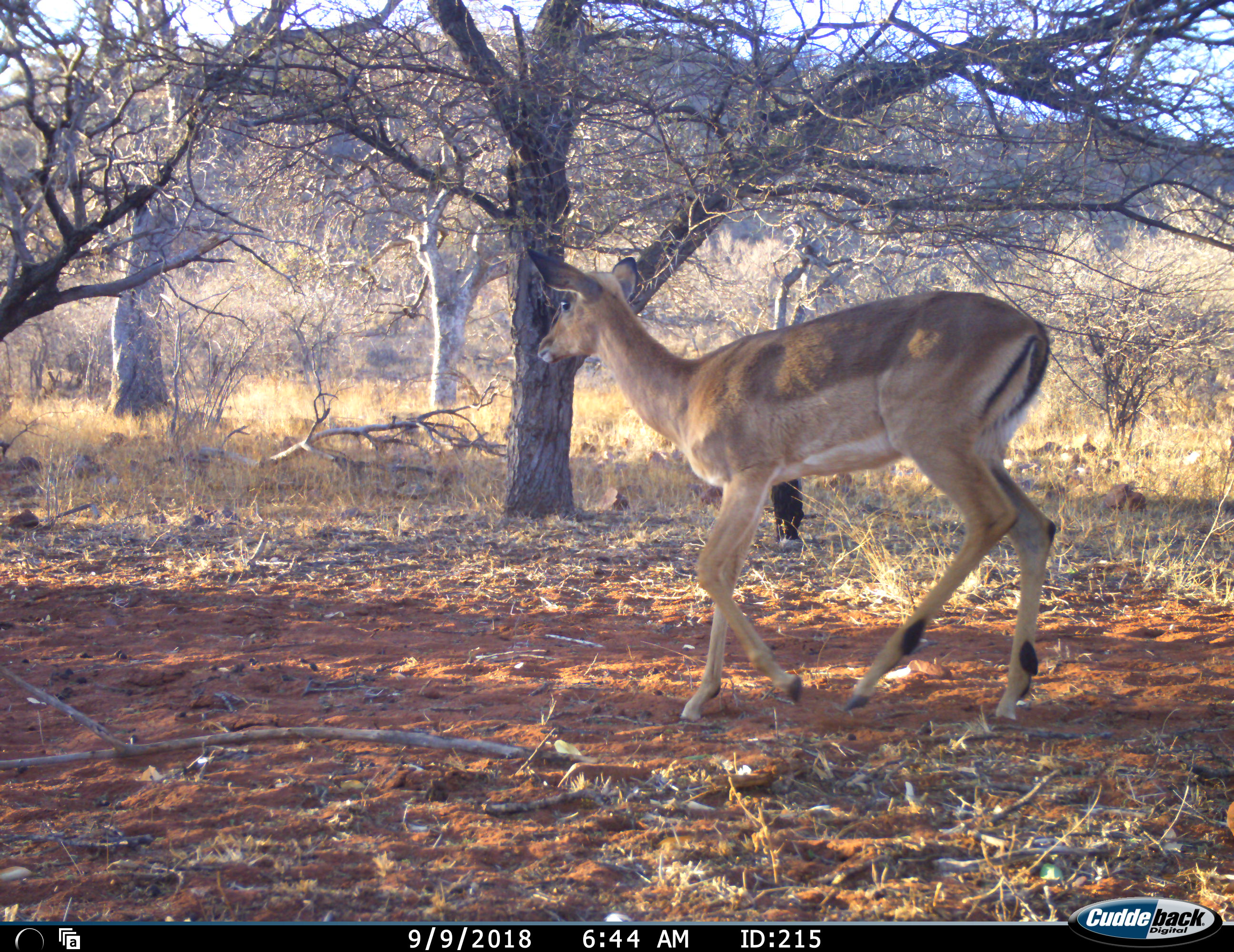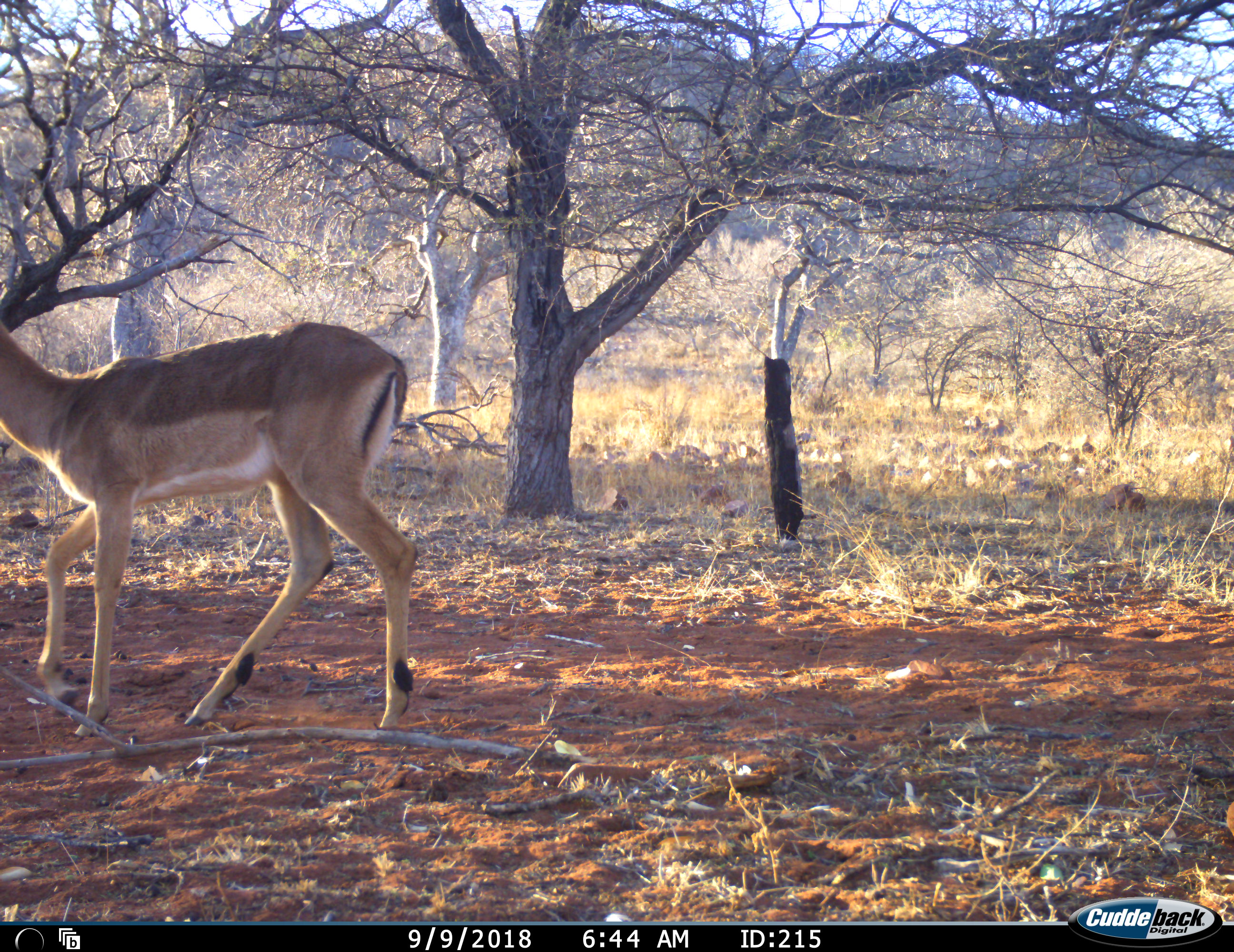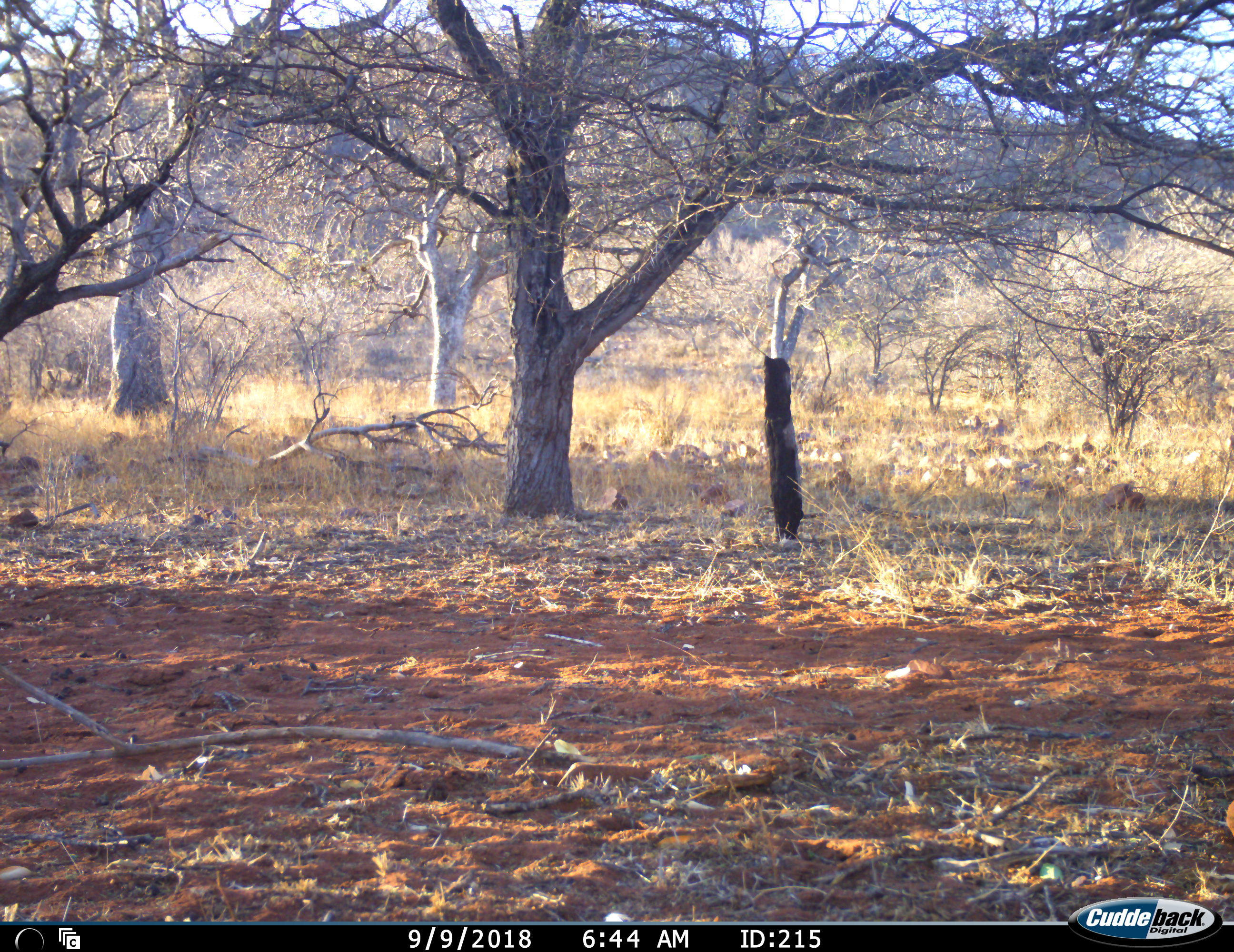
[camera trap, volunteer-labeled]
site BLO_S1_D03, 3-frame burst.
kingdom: Animalia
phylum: Chordata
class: Mammalia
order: Artiodactyla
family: Bovidae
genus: Aepyceros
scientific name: Aepyceros melampus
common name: impala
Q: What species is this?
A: Impala (Aepyceros melampus).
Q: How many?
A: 1.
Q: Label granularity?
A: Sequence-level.